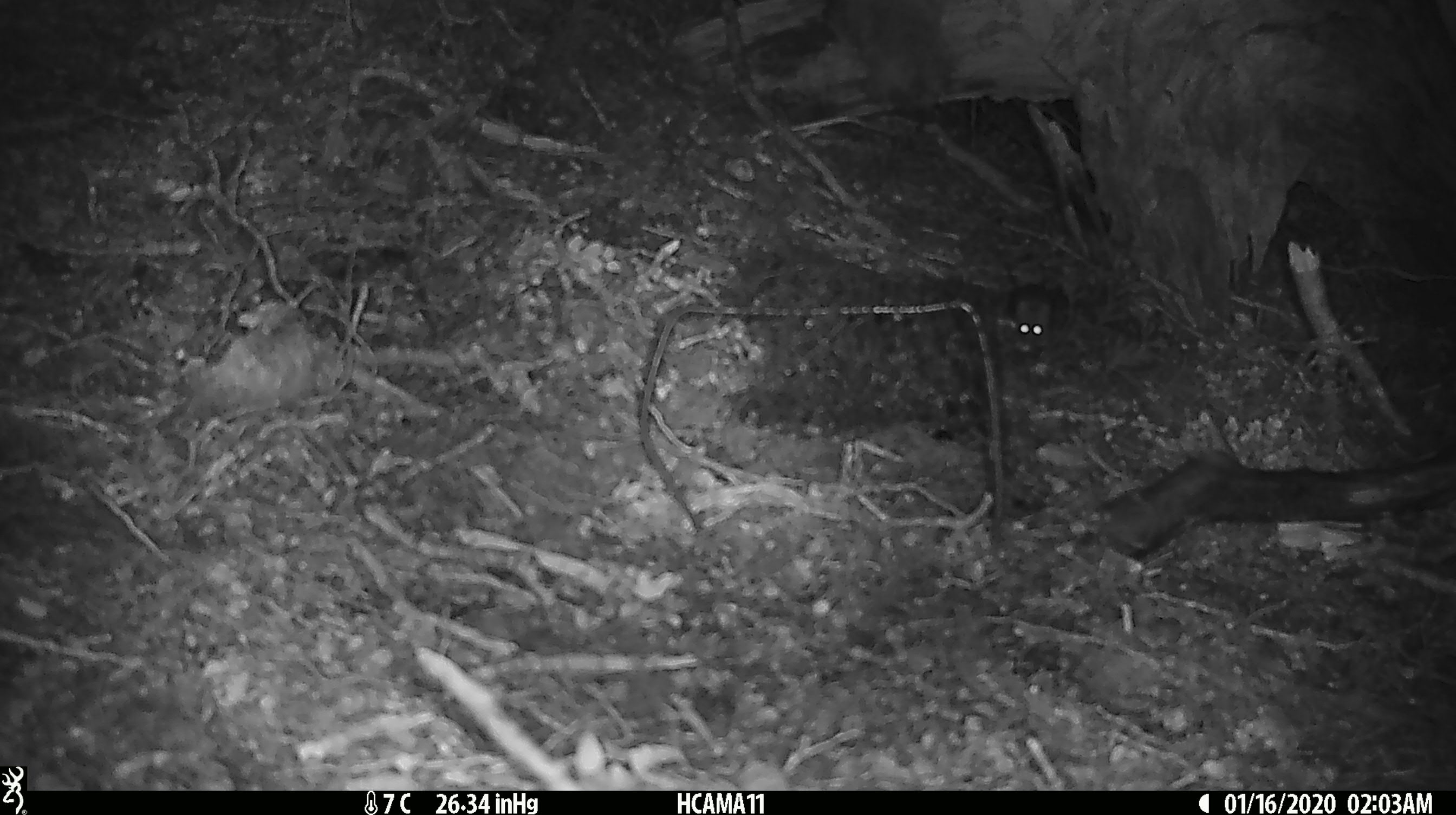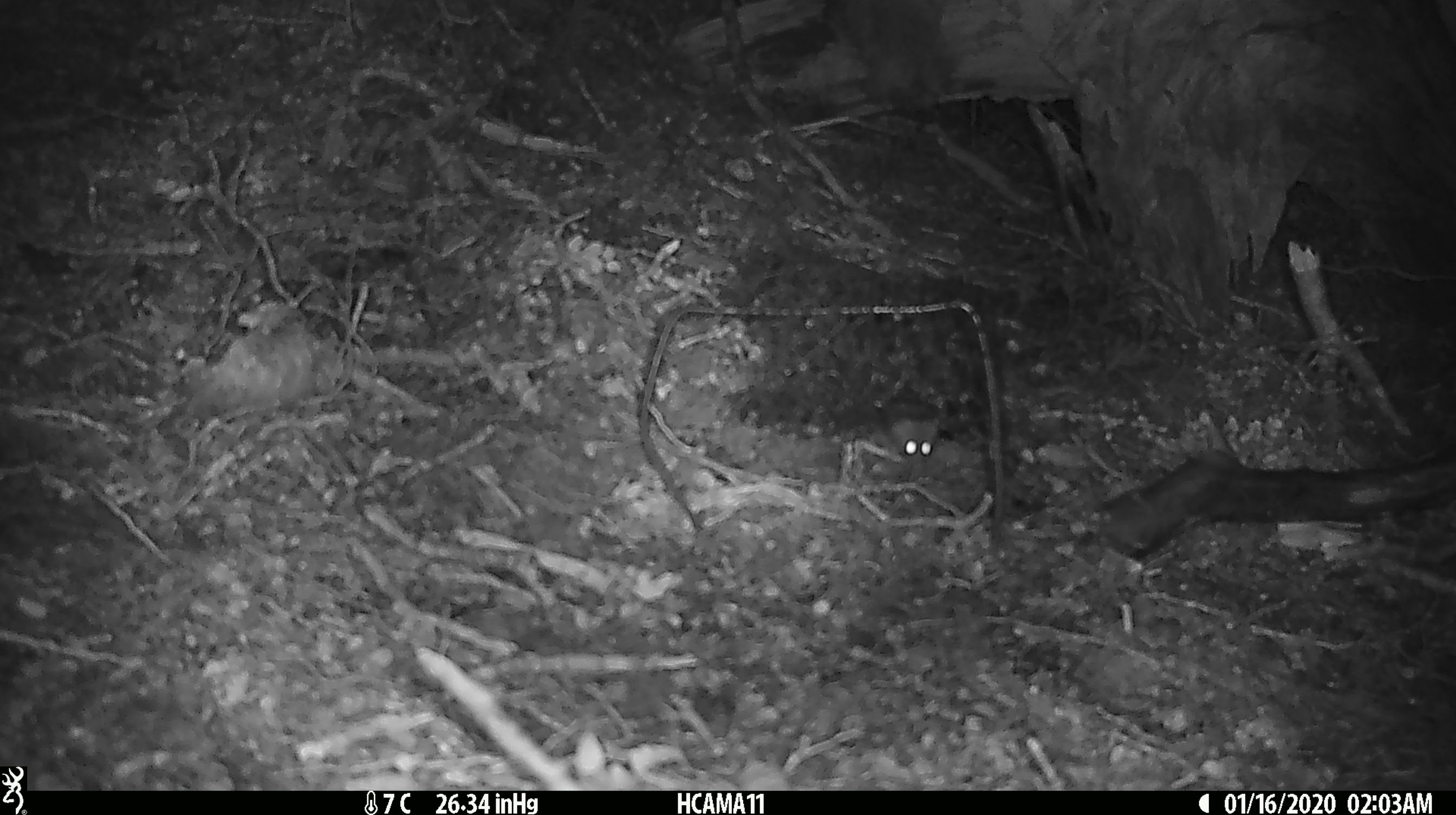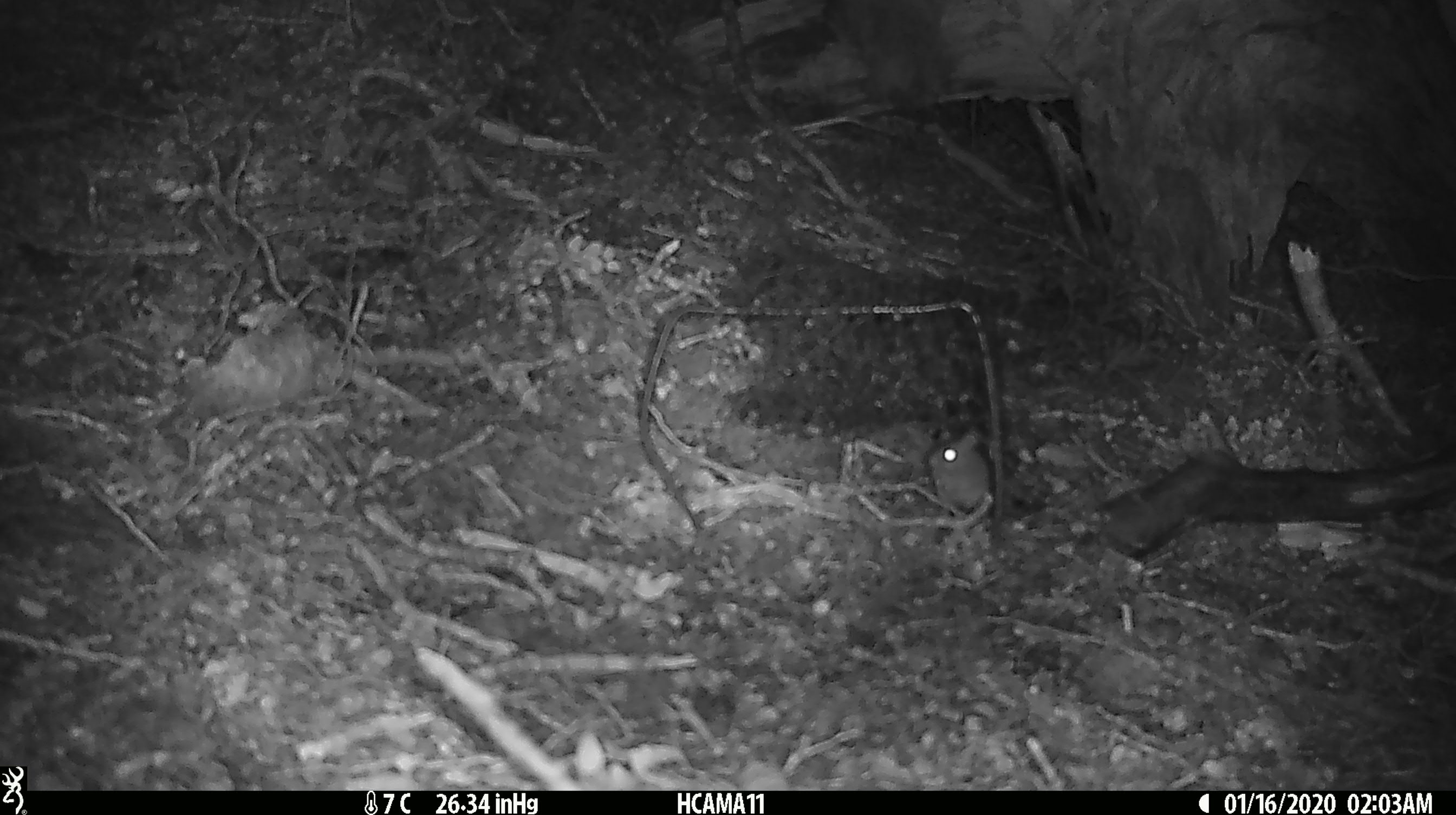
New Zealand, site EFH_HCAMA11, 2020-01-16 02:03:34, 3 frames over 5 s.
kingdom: Animalia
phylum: Chordata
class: Mammalia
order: Rodentia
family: Muridae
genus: Mus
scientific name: Mus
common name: mouse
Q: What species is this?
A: Mouse (Mus).